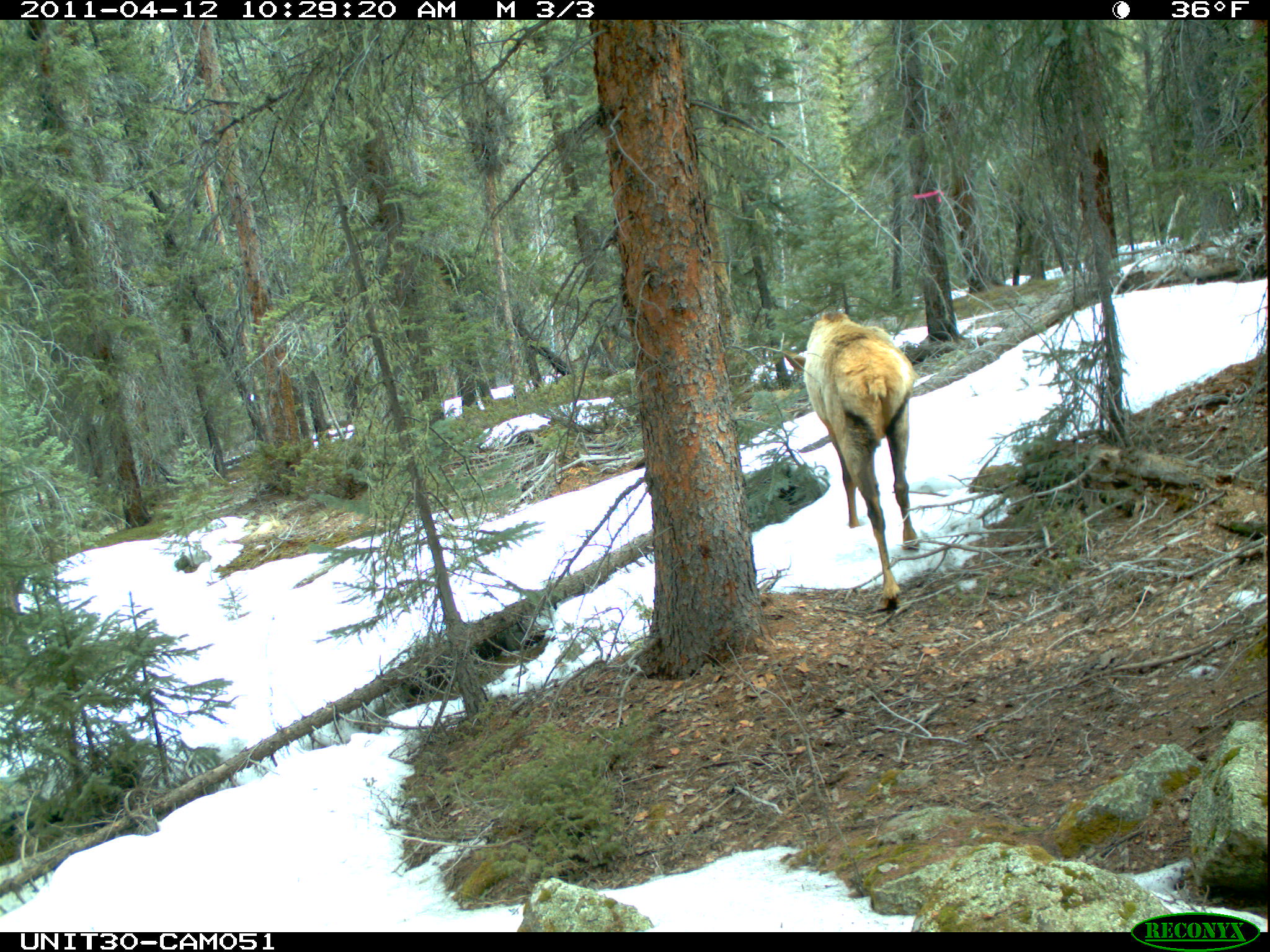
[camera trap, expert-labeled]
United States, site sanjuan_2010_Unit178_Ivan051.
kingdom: Animalia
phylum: Chordata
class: Mammalia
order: Artiodactyla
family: Cervidae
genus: Cervus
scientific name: Cervus elaphus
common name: red deer